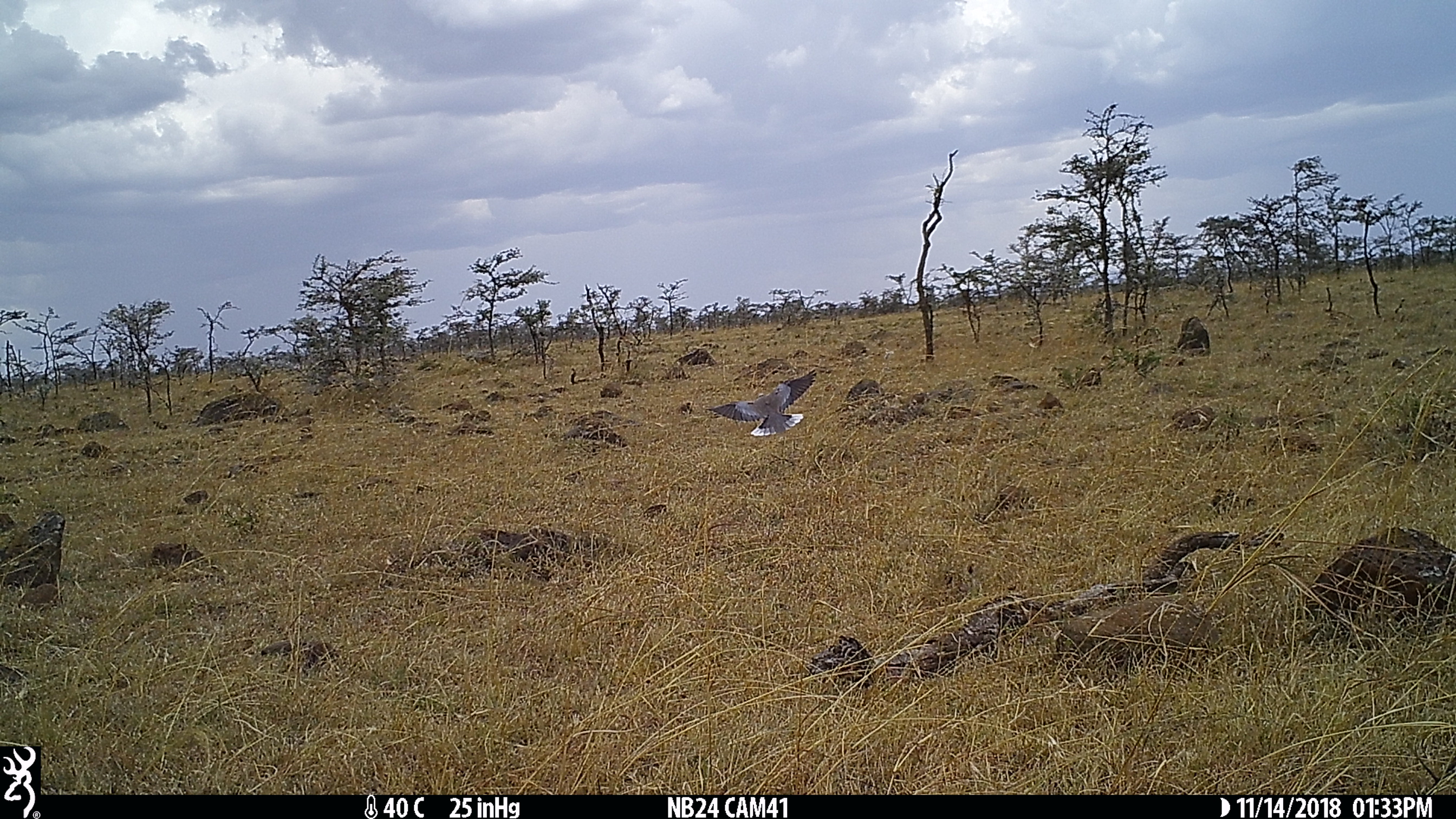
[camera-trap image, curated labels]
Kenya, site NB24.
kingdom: Animalia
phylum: Chordata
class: Aves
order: Columbiformes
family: Columbidae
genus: Streptopelia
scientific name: Streptopelia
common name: collared dove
Collared dove (Streptopelia).